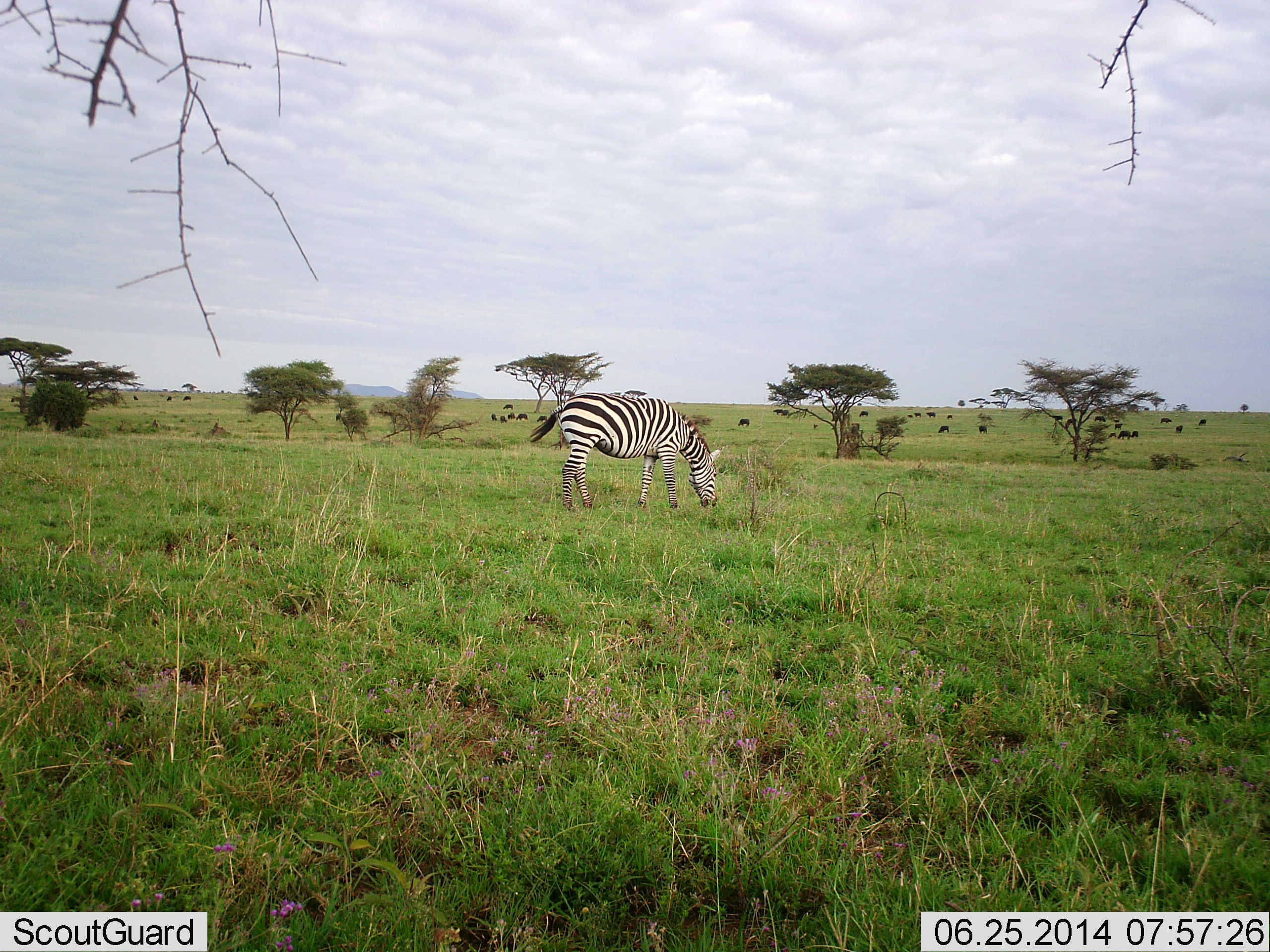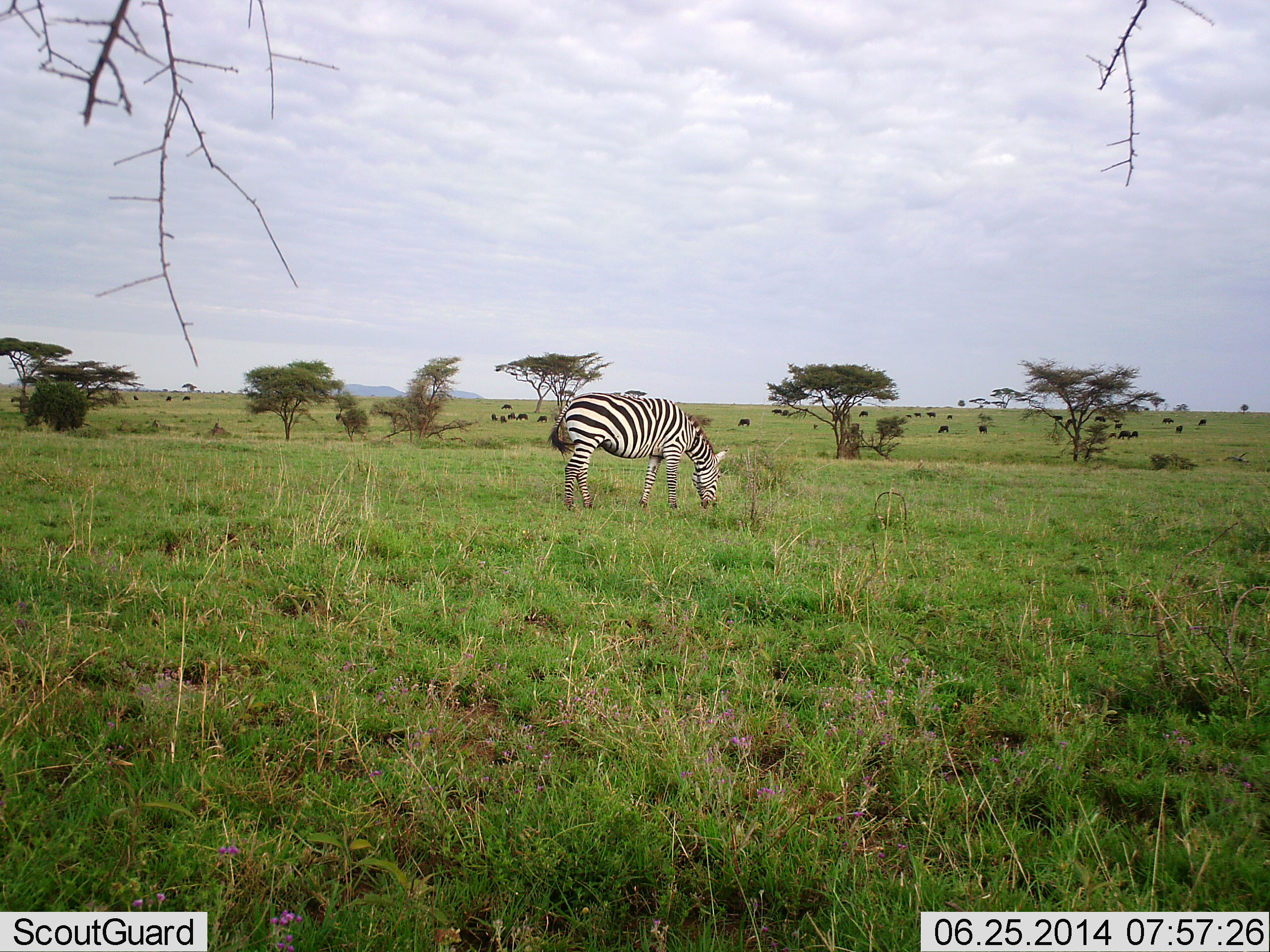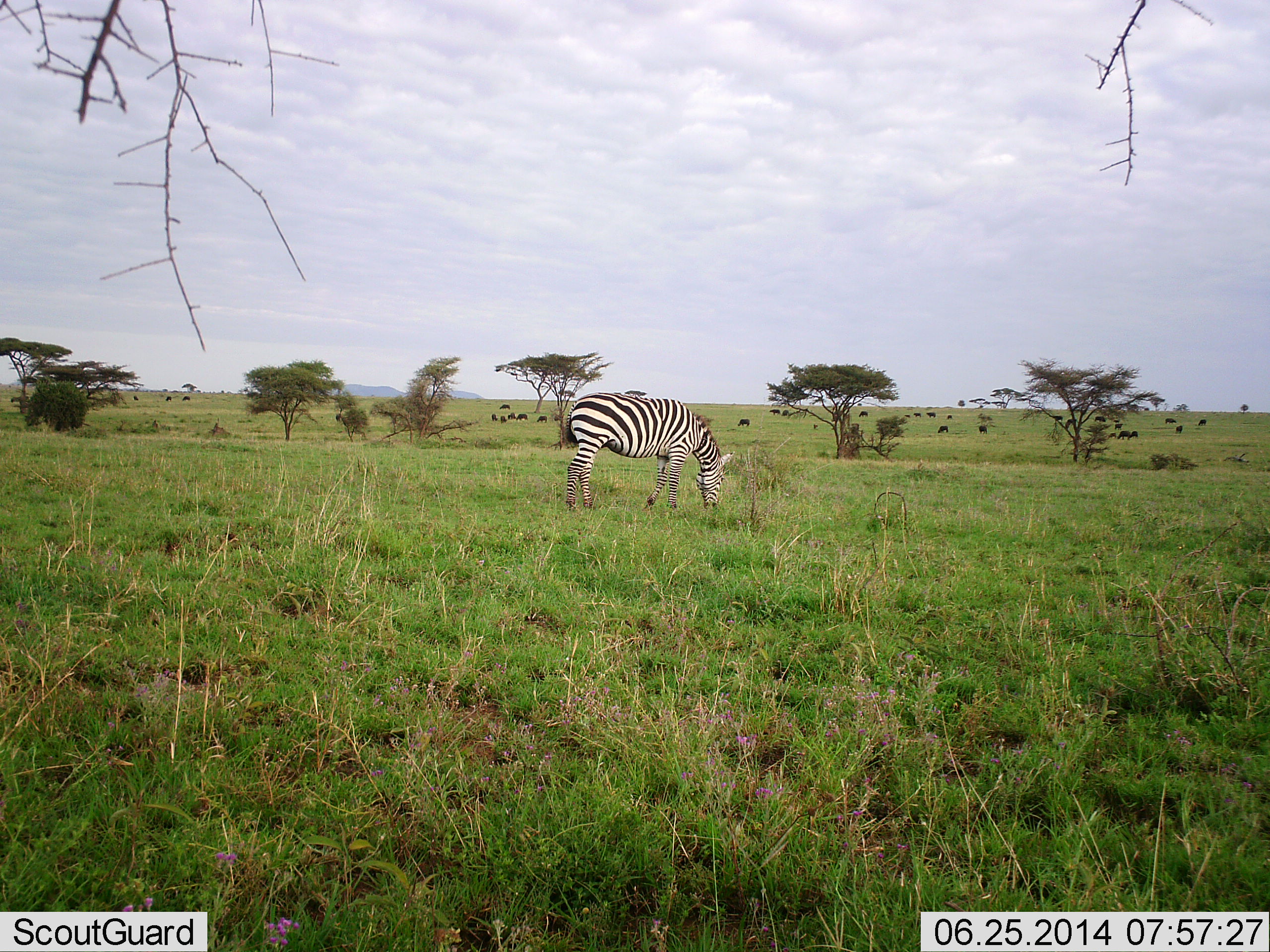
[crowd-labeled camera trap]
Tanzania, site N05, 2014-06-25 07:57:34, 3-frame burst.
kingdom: Animalia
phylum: Chordata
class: Mammalia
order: Perissodactyla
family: Equidae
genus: Equus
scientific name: Equus quagga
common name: plains zebra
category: zebra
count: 1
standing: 11%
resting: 0%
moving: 0%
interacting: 0%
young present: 0%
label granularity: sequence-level